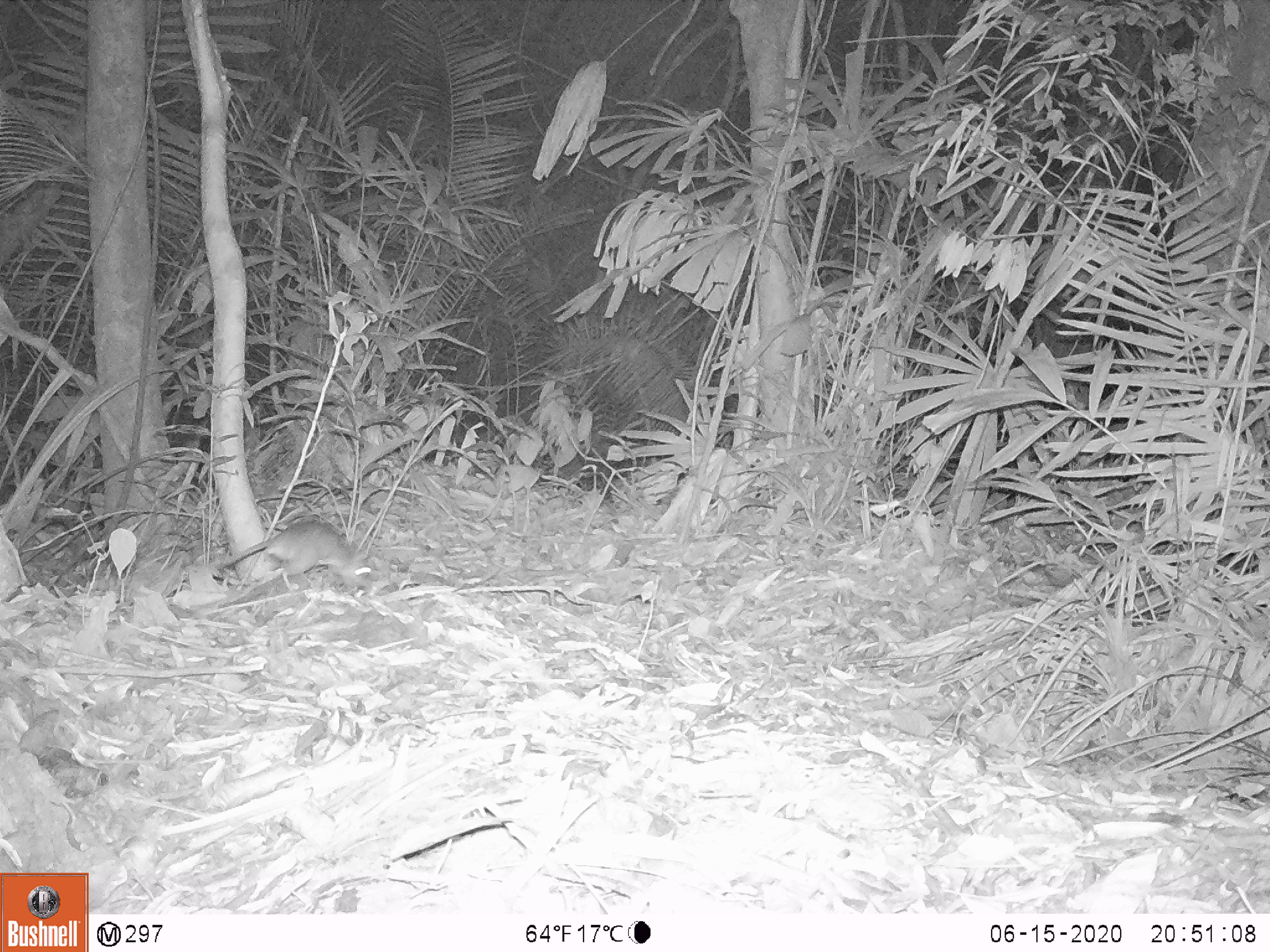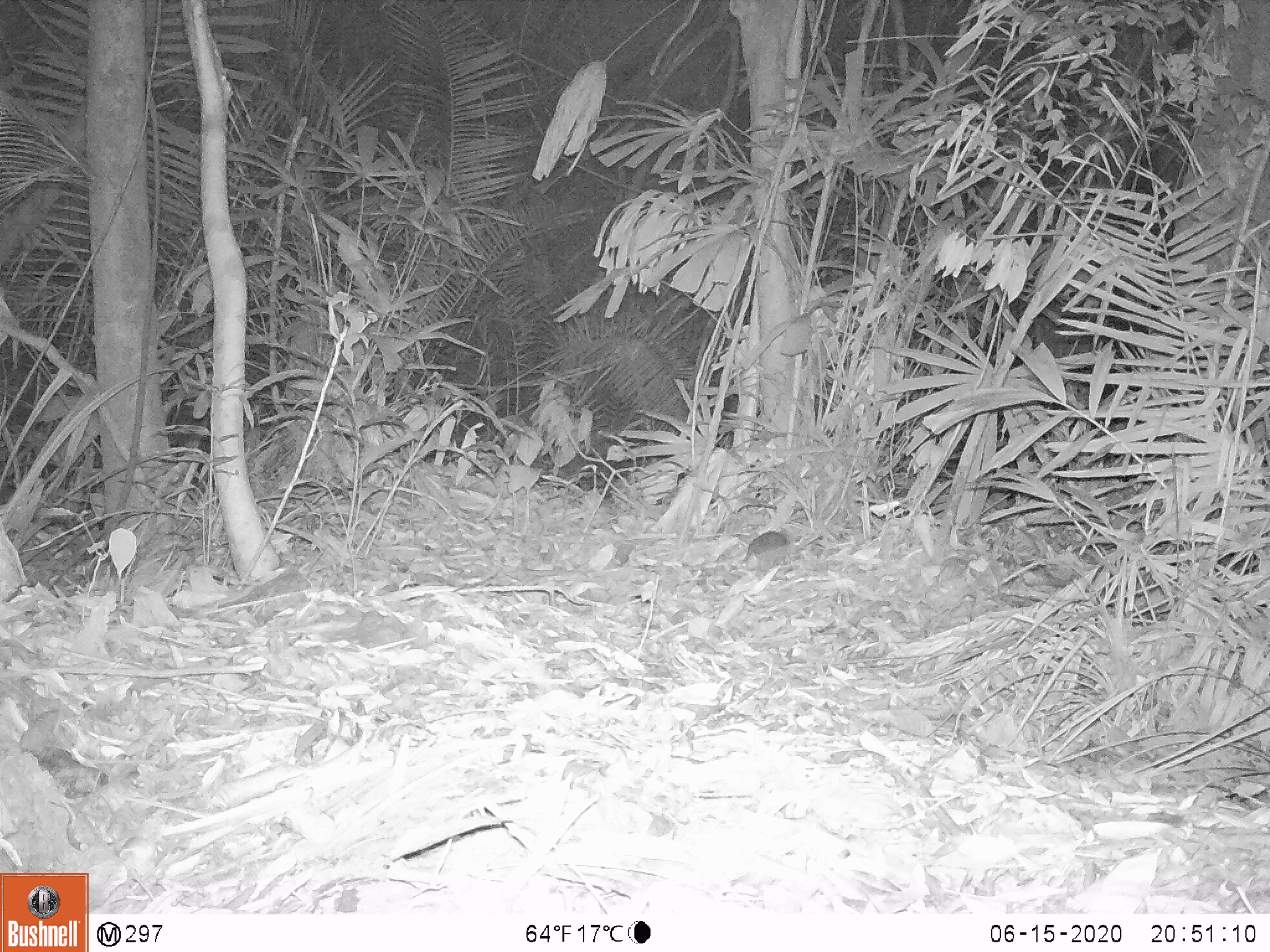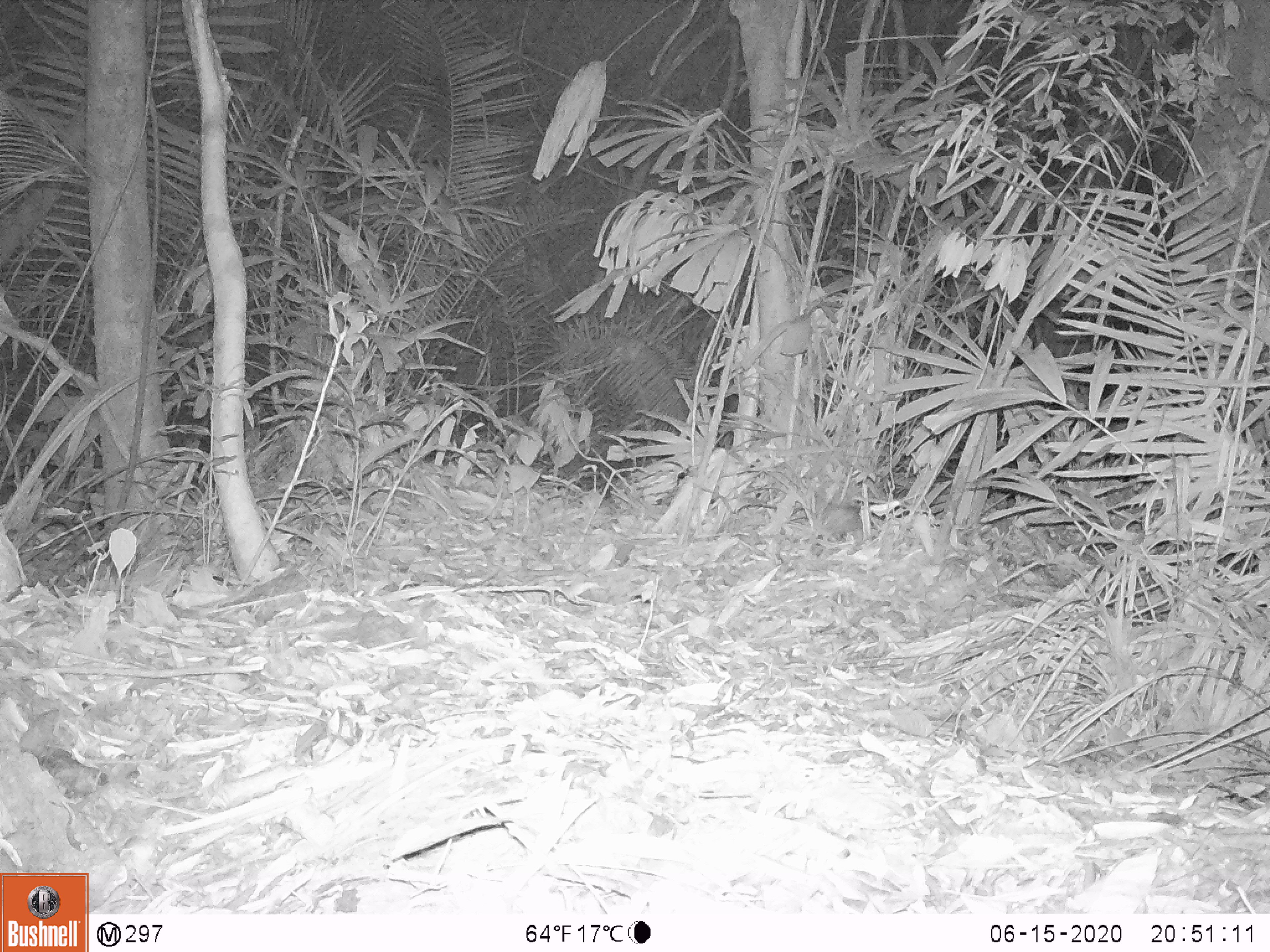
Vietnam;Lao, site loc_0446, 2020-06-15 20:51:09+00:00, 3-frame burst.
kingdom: Animalia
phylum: Chordata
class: Mammalia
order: Rodentia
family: Muridae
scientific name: Muridae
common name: old-world mice and rats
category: unidentified murid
Unidentified murid (old-world mice and rats) (Muridae). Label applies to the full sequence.